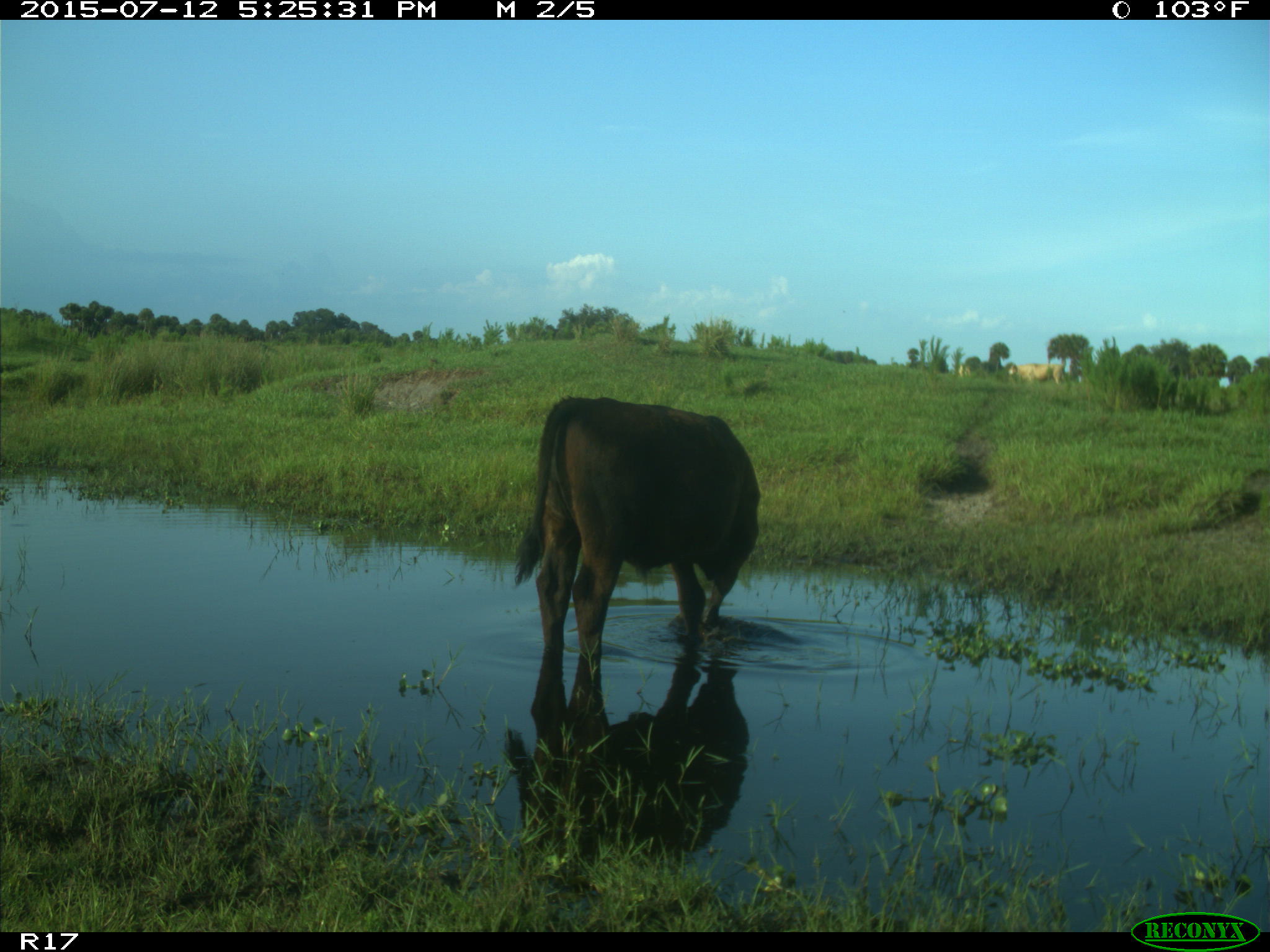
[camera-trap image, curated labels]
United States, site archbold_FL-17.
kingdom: Animalia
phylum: Chordata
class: Mammalia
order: Artiodactyla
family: Bovidae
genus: Bos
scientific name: Bos taurus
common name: domestic cow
Bos taurus (domestic cow).